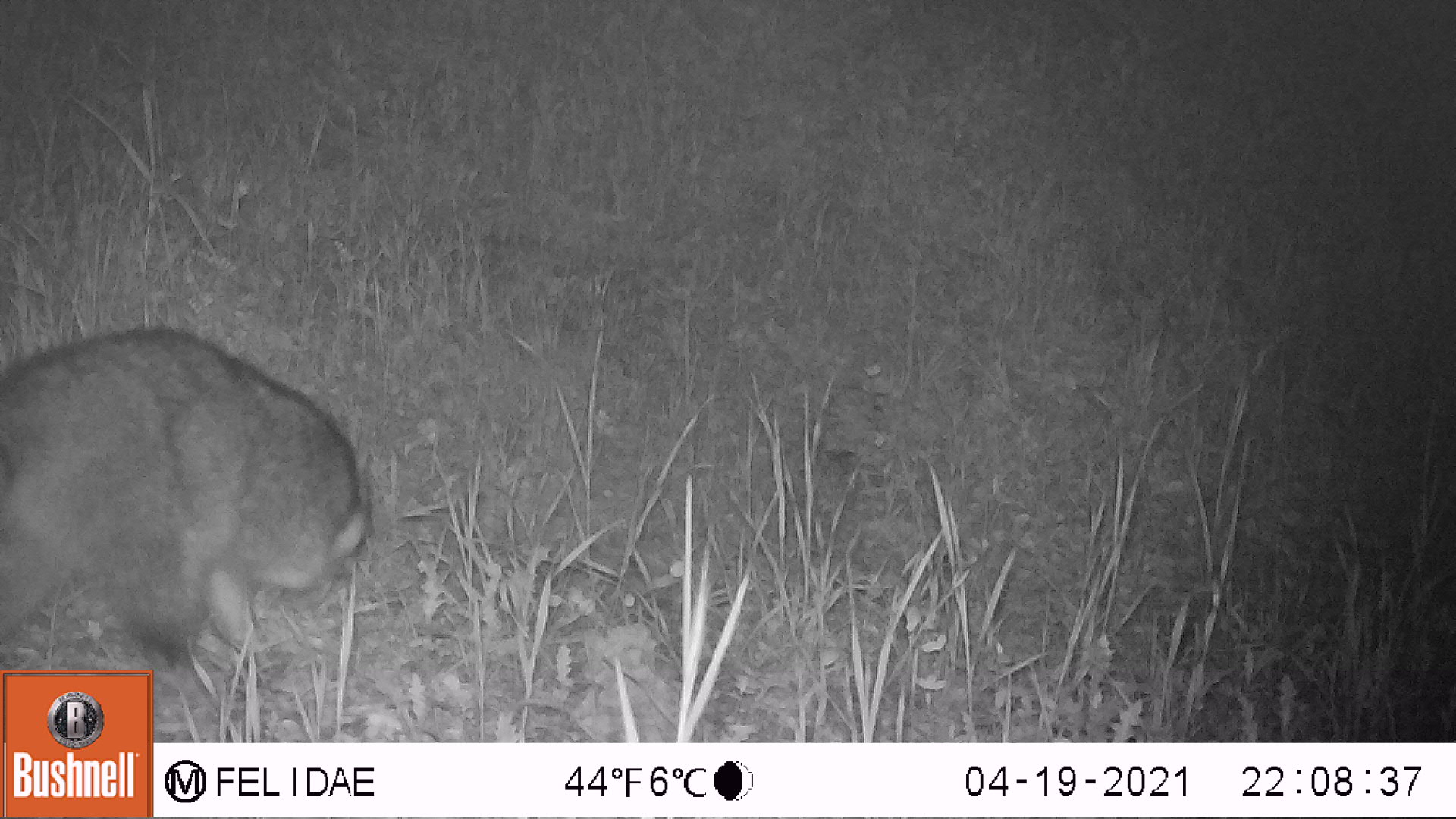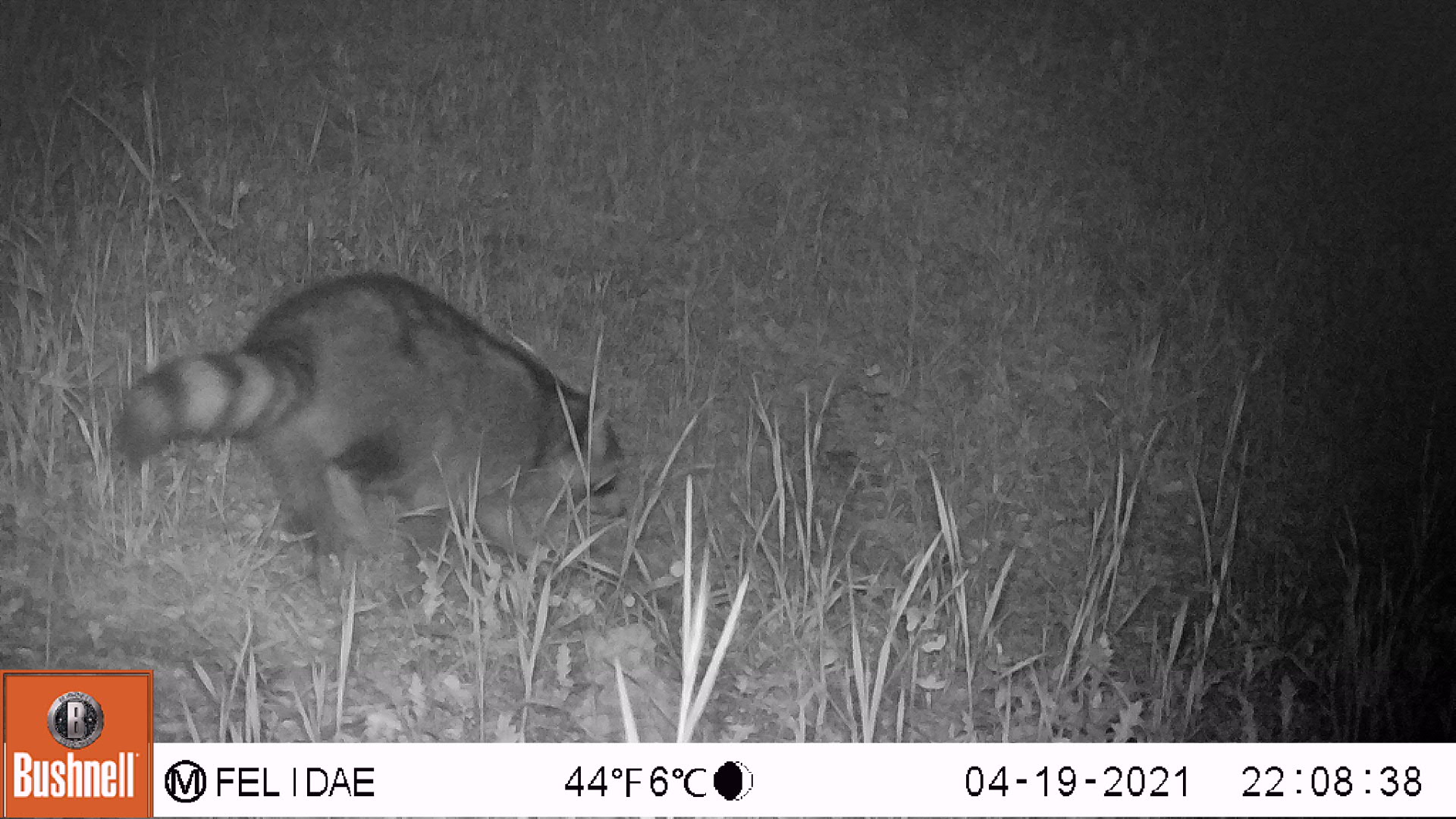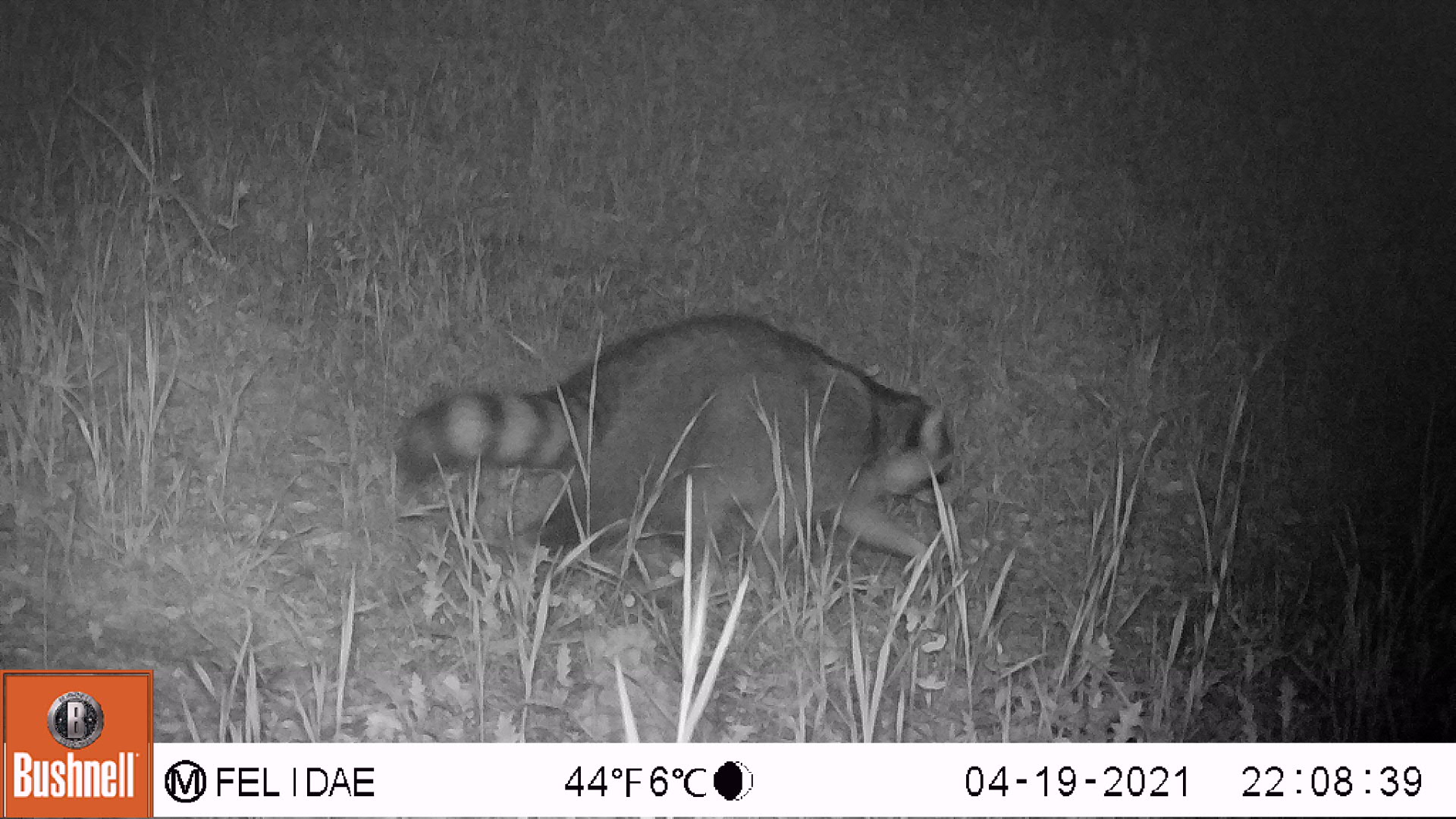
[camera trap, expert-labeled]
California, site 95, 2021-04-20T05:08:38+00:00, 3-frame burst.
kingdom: Animalia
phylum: Chordata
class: Mammalia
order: Carnivora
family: Canidae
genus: Canis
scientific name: Canis latrans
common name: coyote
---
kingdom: Animalia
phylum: Chordata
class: Mammalia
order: Carnivora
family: Procyonidae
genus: Procyon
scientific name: Procyon lotor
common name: raccoon